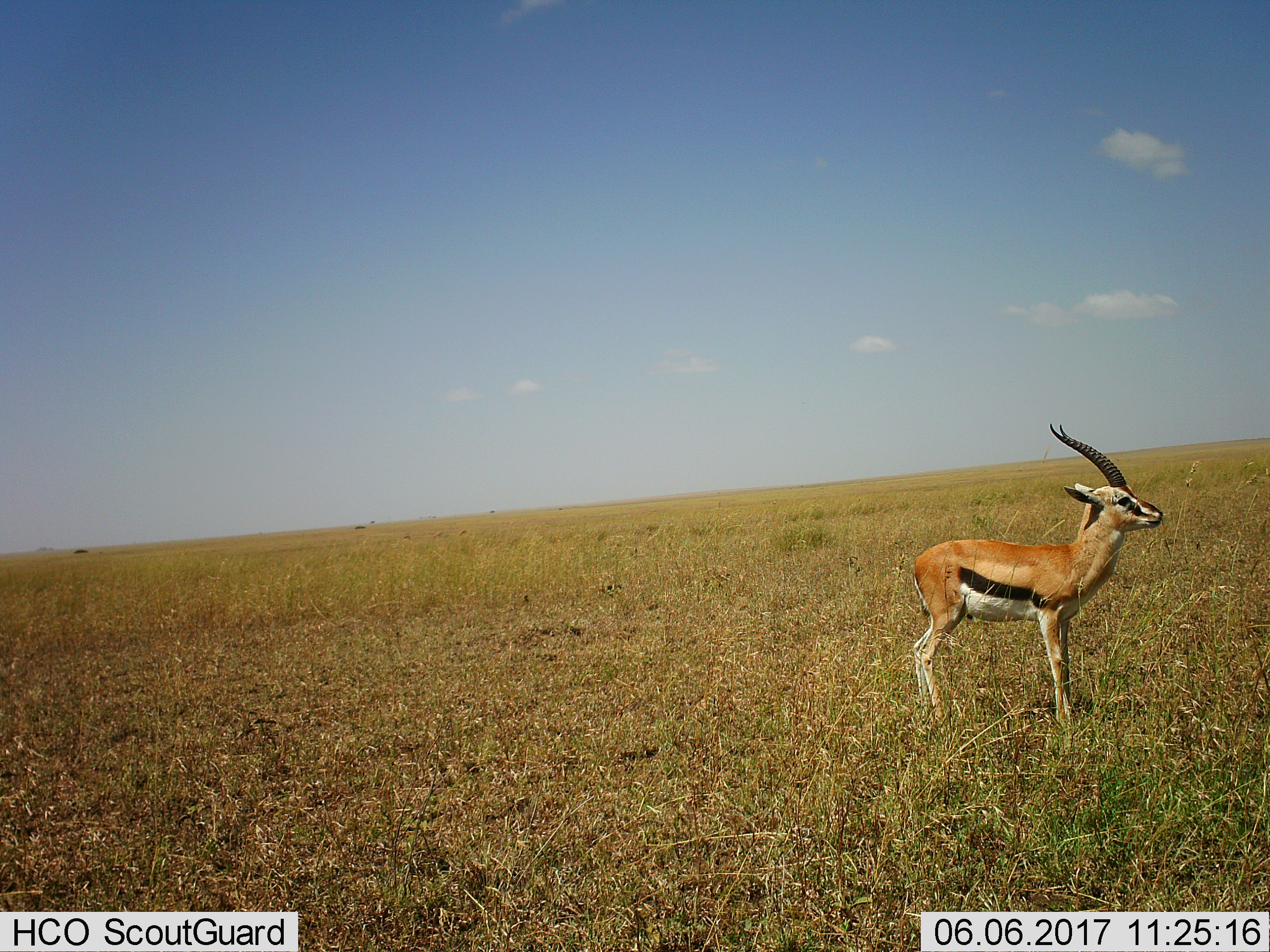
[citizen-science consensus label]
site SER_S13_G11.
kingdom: Animalia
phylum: Chordata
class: Mammalia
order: Artiodactyla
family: Bovidae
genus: Eudorcas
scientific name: Eudorcas thomsonii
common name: thomson's gazelle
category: gazellethomsons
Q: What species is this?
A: Gazellethomsons (thomson's gazelle) (Eudorcas thomsonii).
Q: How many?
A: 1.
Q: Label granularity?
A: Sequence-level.